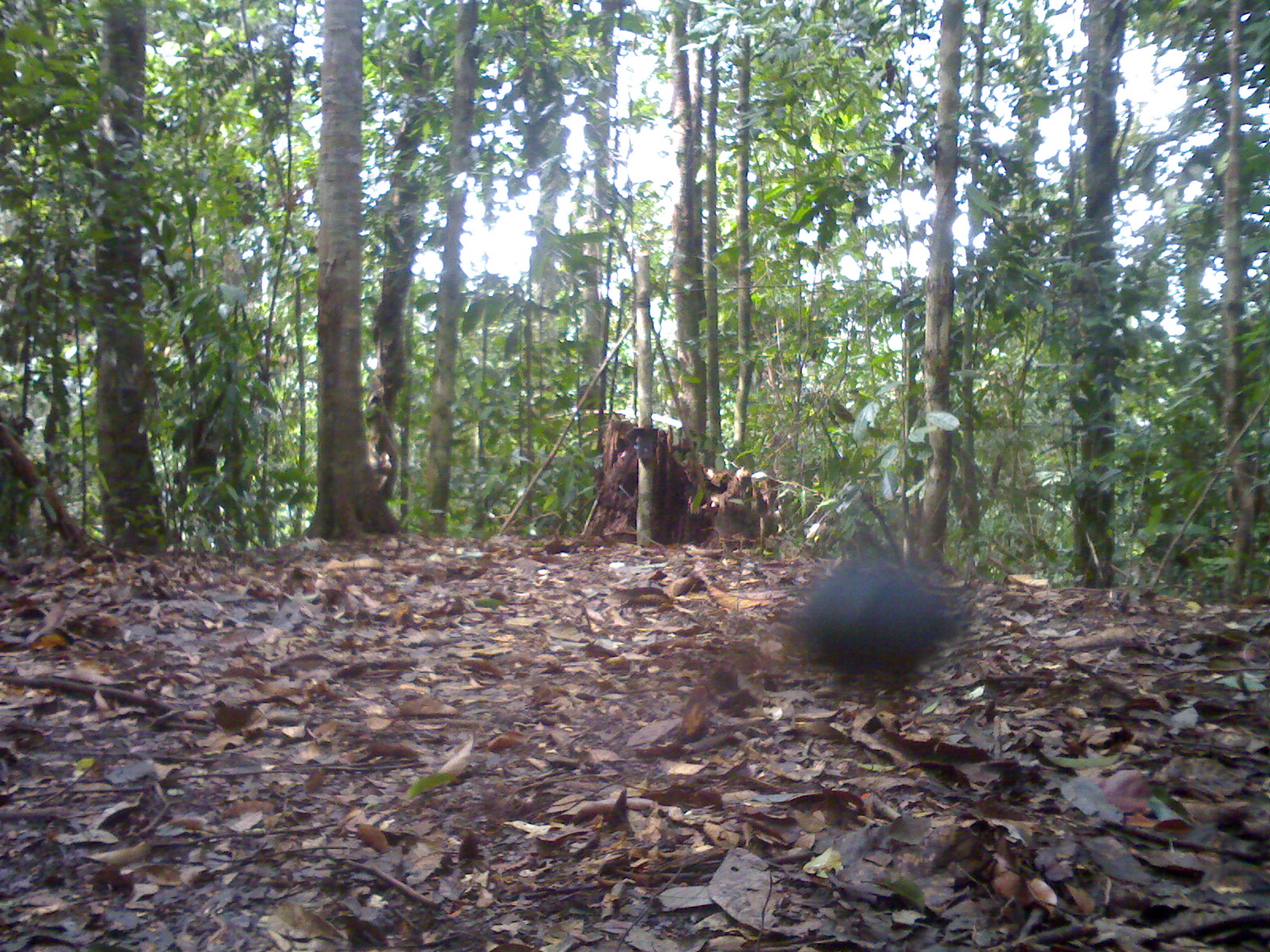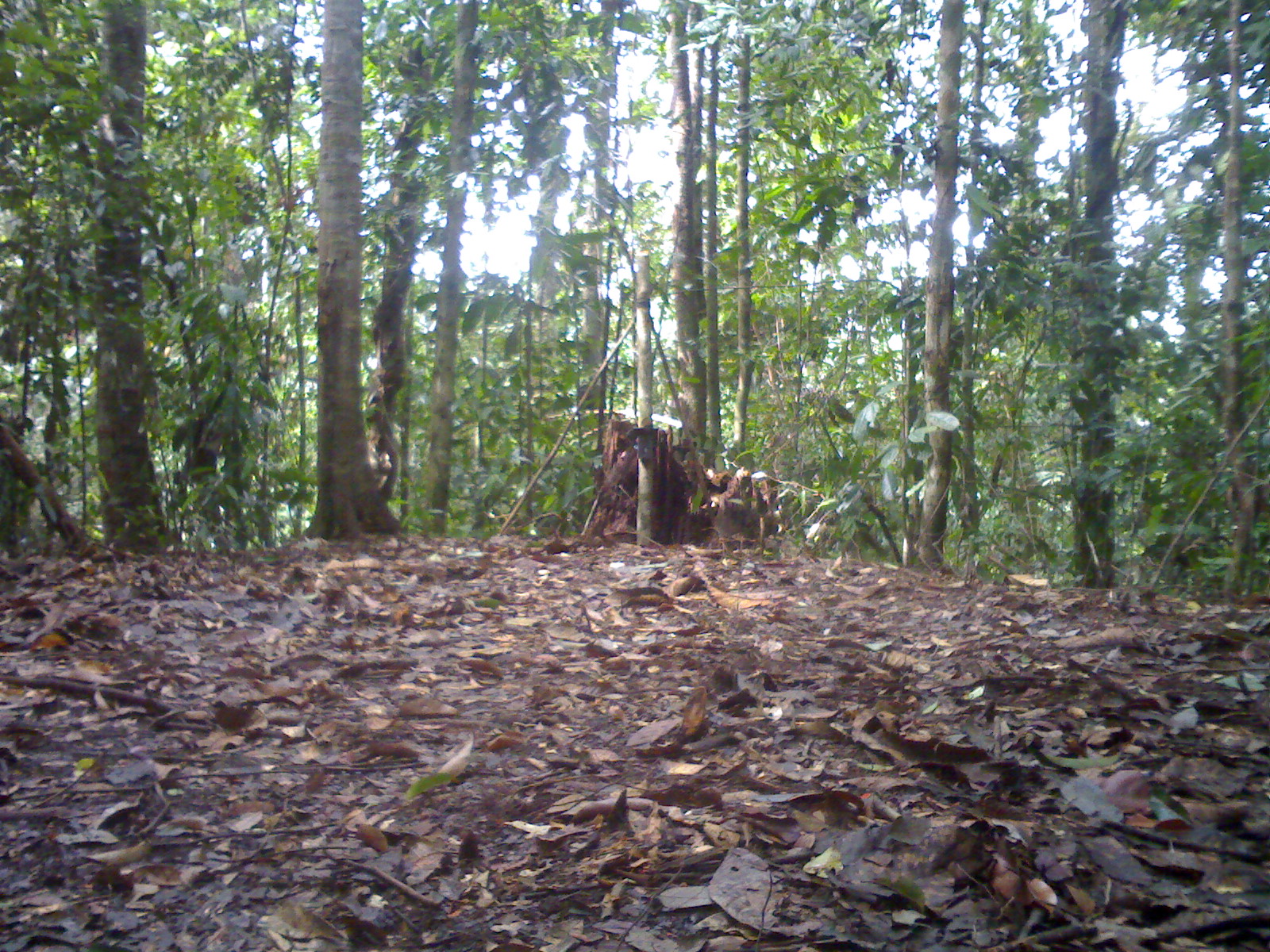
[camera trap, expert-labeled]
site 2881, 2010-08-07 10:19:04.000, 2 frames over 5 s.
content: unidentified animal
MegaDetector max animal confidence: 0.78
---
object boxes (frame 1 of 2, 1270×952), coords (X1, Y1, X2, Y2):
unknown: (794, 550, 968, 685)